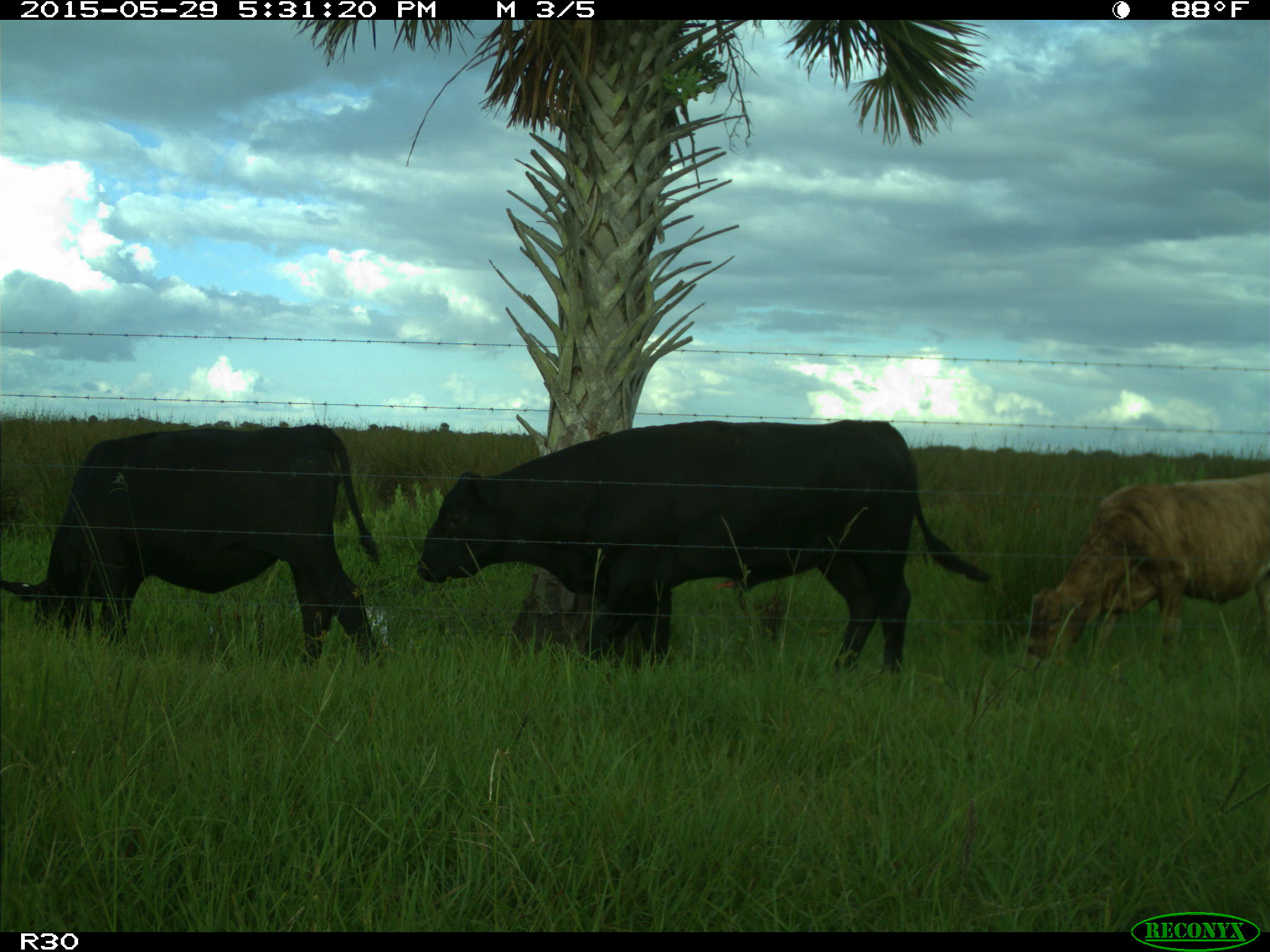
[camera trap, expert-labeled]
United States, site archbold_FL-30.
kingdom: Animalia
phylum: Chordata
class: Mammalia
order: Artiodactyla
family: Bovidae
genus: Bos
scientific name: Bos taurus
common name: domestic cow